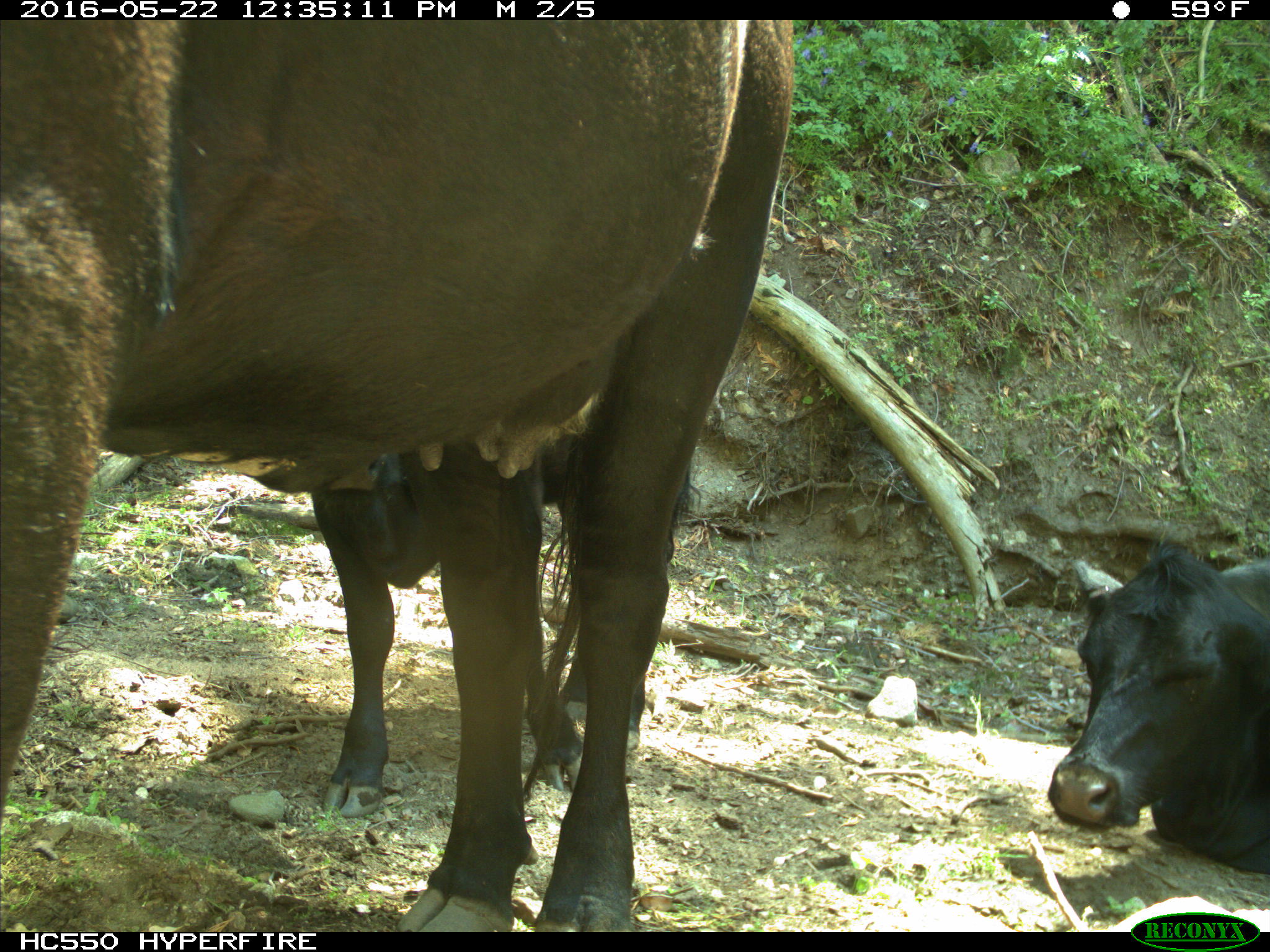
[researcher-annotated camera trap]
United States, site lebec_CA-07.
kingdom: Animalia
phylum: Chordata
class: Mammalia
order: Artiodactyla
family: Bovidae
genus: Bos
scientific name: Bos taurus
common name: domestic cow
Bos taurus (domestic cow).